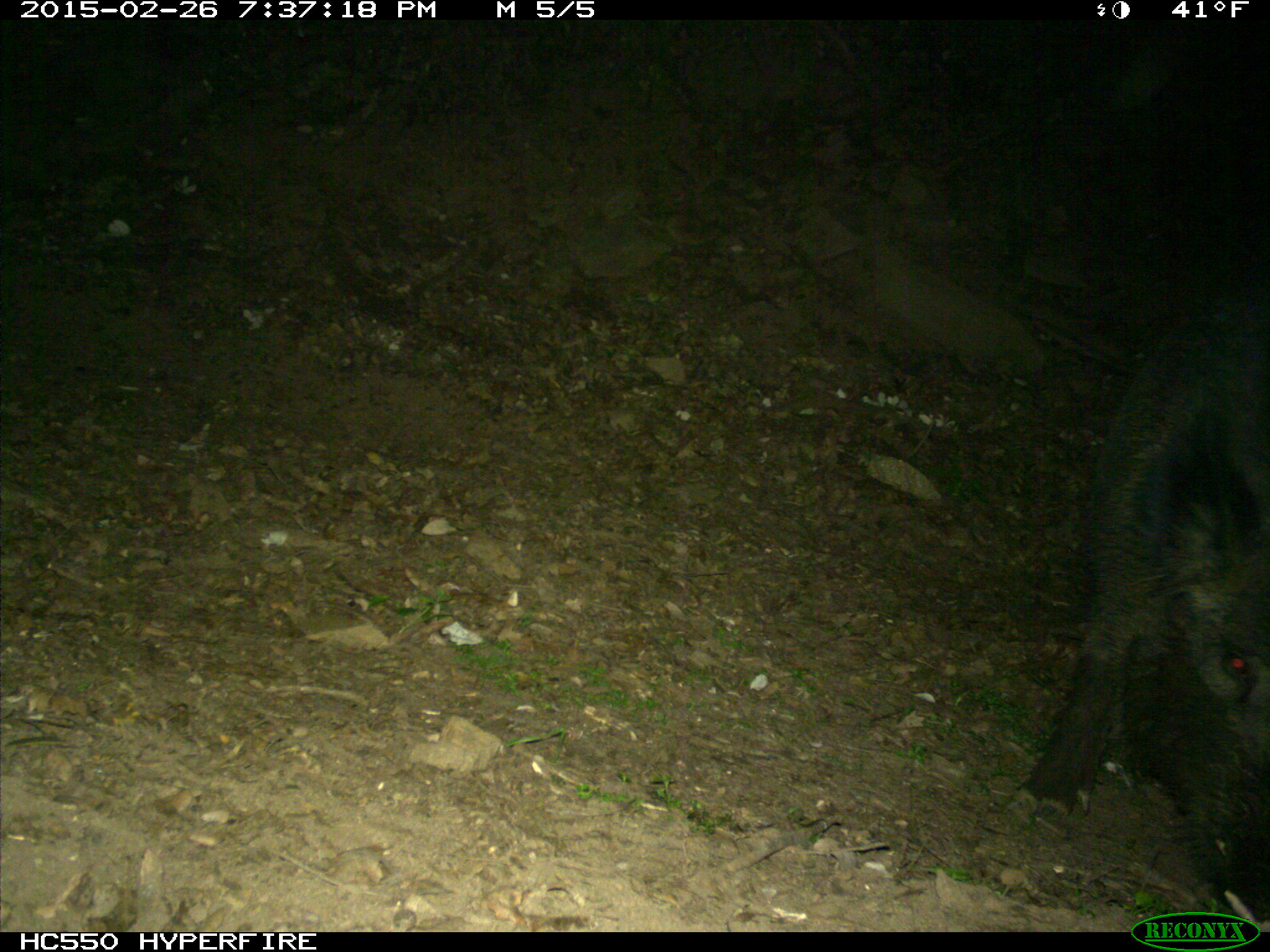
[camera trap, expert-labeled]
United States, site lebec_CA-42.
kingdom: Animalia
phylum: Chordata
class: Mammalia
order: Artiodactyla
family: Suidae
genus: Sus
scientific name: Sus scrofa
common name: wild boar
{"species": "Sus scrofa (wild boar)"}